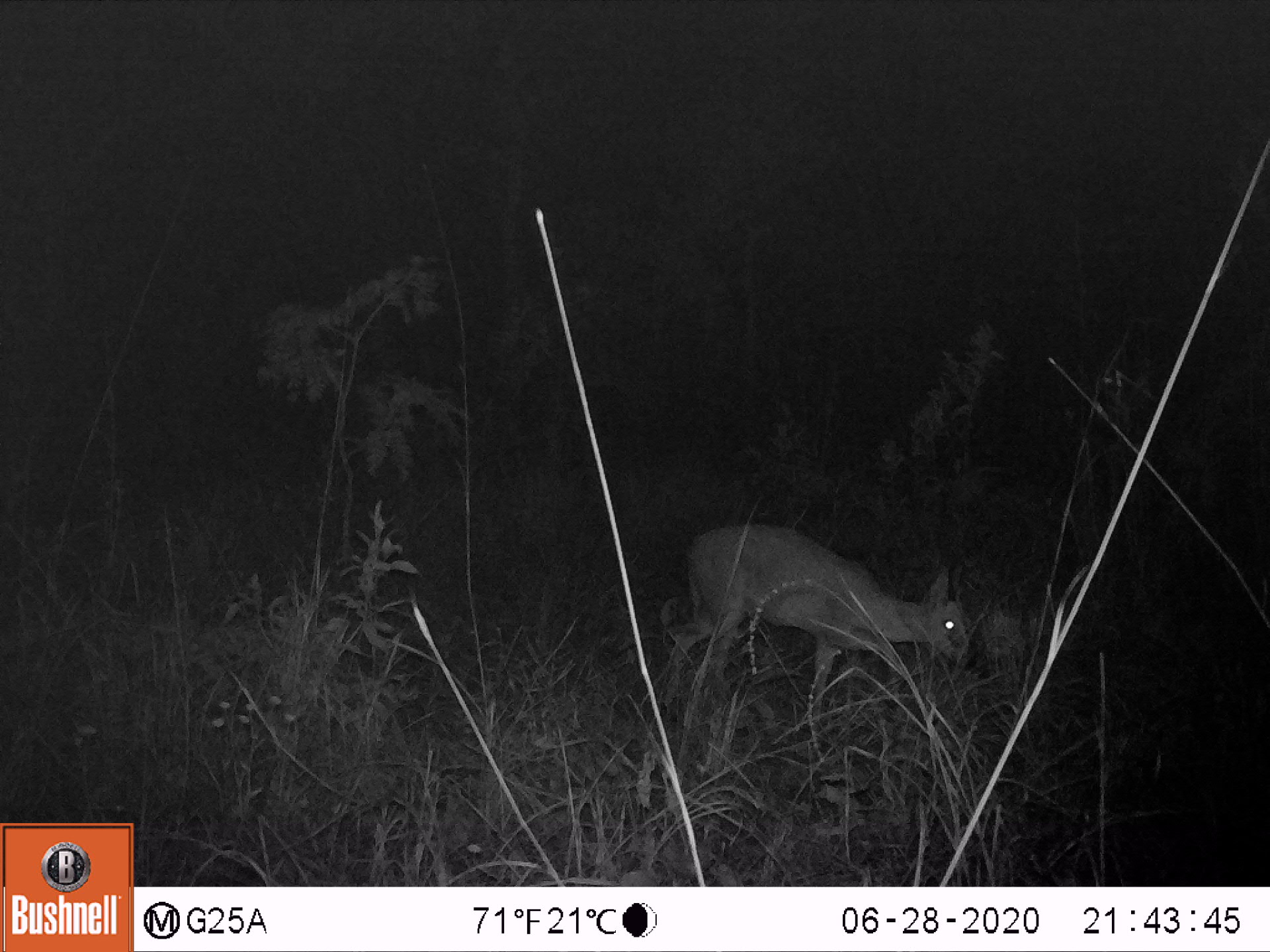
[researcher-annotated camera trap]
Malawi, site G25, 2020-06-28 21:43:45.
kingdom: Animalia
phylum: Chordata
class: Mammalia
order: Artiodactyla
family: Bovidae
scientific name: Antilopinae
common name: small antelope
Small antelope (Antilopinae), count 1.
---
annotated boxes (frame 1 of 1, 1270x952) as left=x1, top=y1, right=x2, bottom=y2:
small antelope: left=655, top=518, right=980, bottom=723